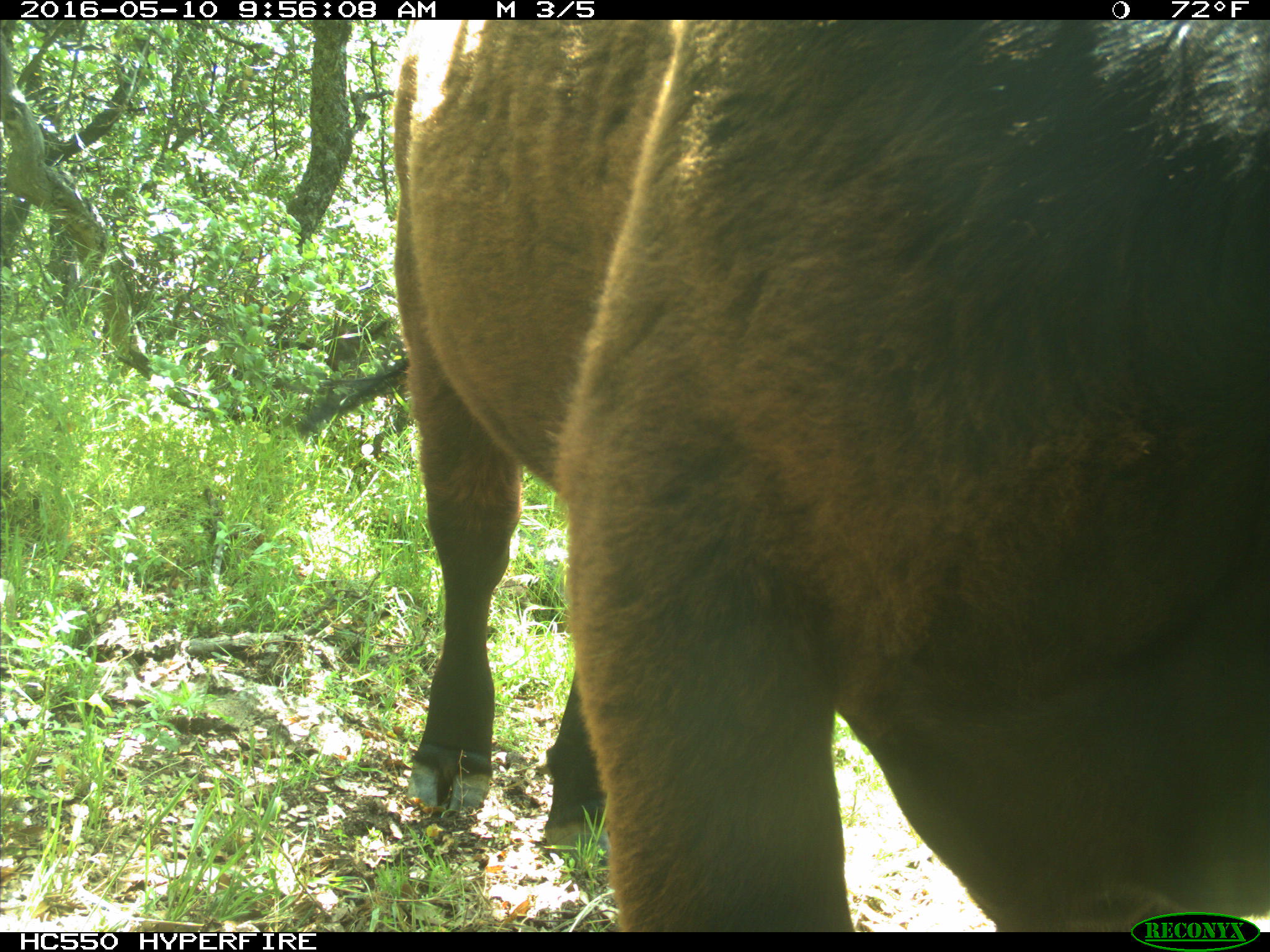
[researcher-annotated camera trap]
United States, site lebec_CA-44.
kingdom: Animalia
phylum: Chordata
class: Mammalia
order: Artiodactyla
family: Bovidae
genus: Bos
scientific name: Bos taurus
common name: domestic cow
Bos taurus (domestic cow).